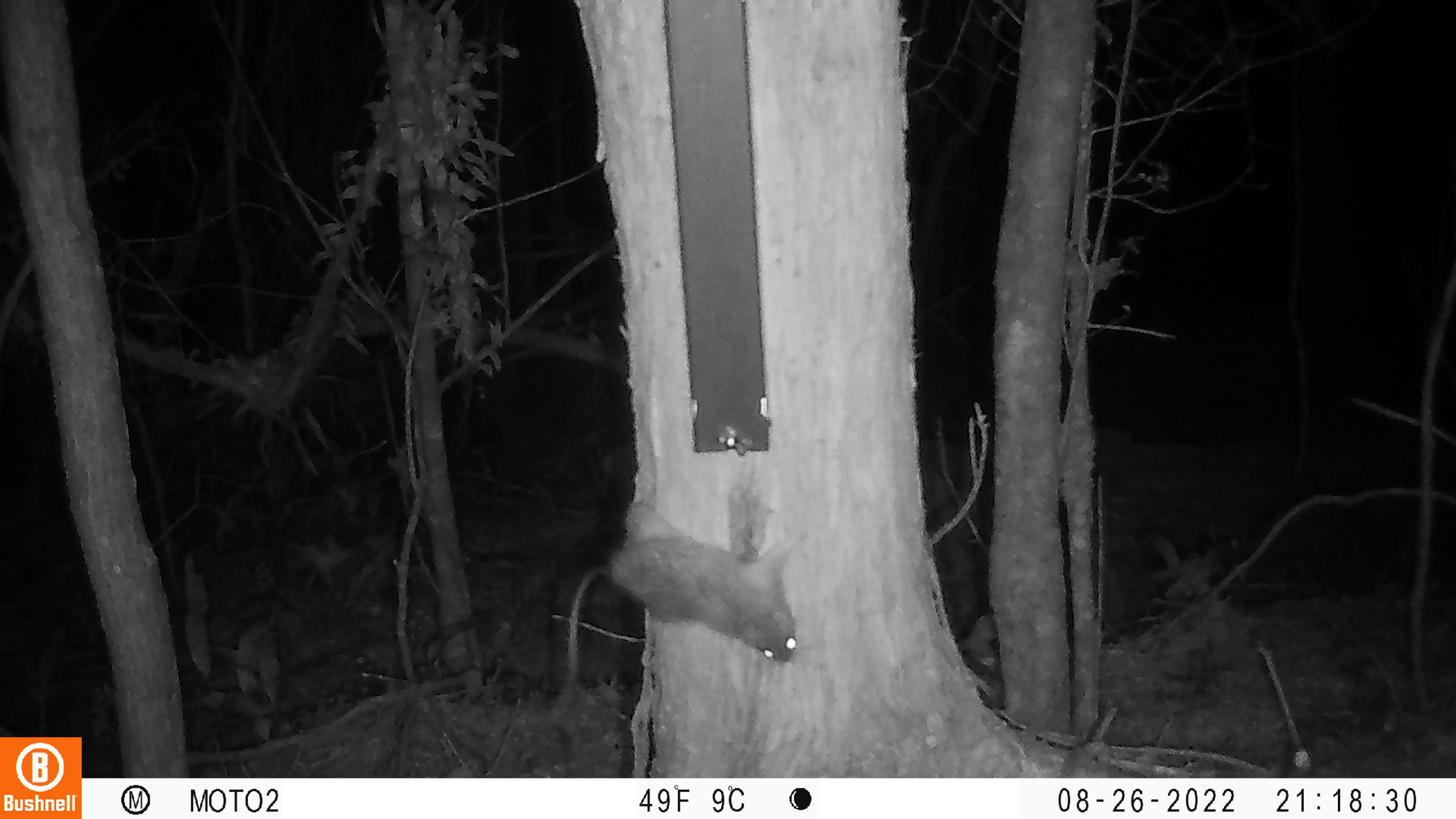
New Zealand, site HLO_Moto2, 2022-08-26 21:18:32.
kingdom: Animalia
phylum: Chordata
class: Mammalia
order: Rodentia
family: Muridae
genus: Rattus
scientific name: Rattus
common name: rat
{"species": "rat (Rattus)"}